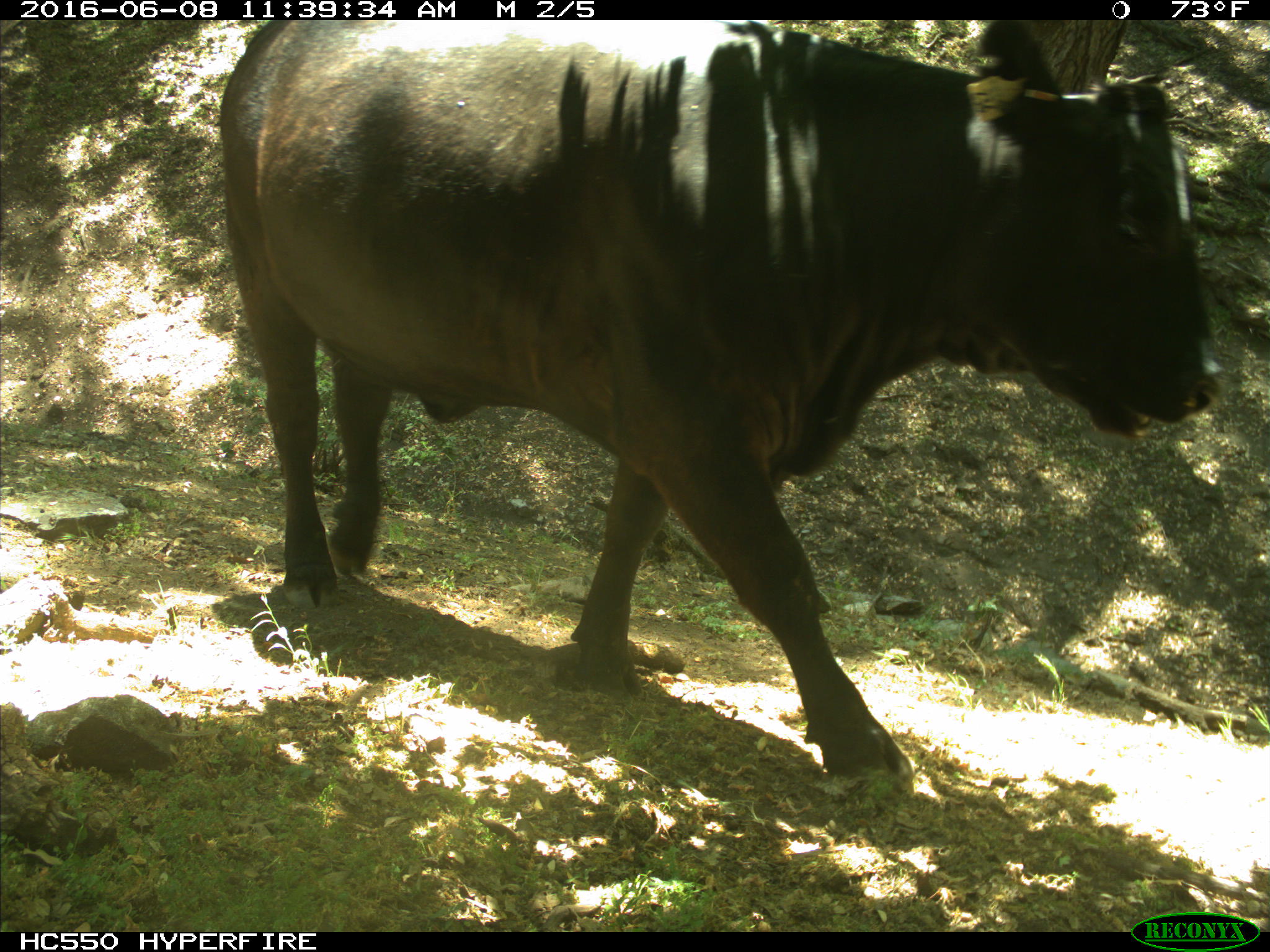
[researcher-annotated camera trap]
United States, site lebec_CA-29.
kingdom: Animalia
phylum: Chordata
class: Mammalia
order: Artiodactyla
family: Bovidae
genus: Bos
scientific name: Bos taurus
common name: domestic cow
Bos taurus (domestic cow).